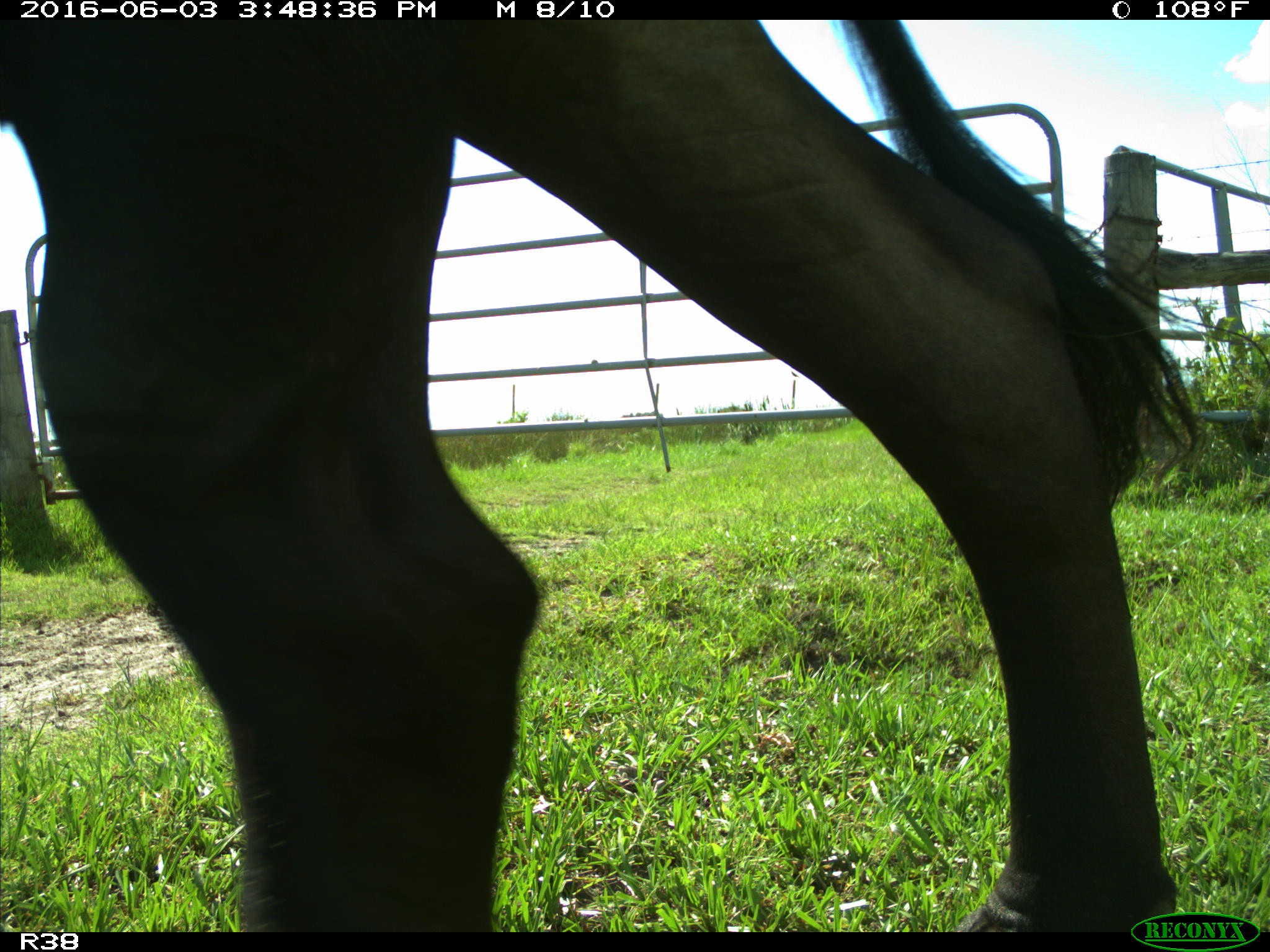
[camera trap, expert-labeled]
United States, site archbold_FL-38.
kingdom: Animalia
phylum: Chordata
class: Mammalia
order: Artiodactyla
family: Bovidae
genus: Bos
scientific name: Bos taurus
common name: domestic cow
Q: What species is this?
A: Bos taurus (domestic cow).